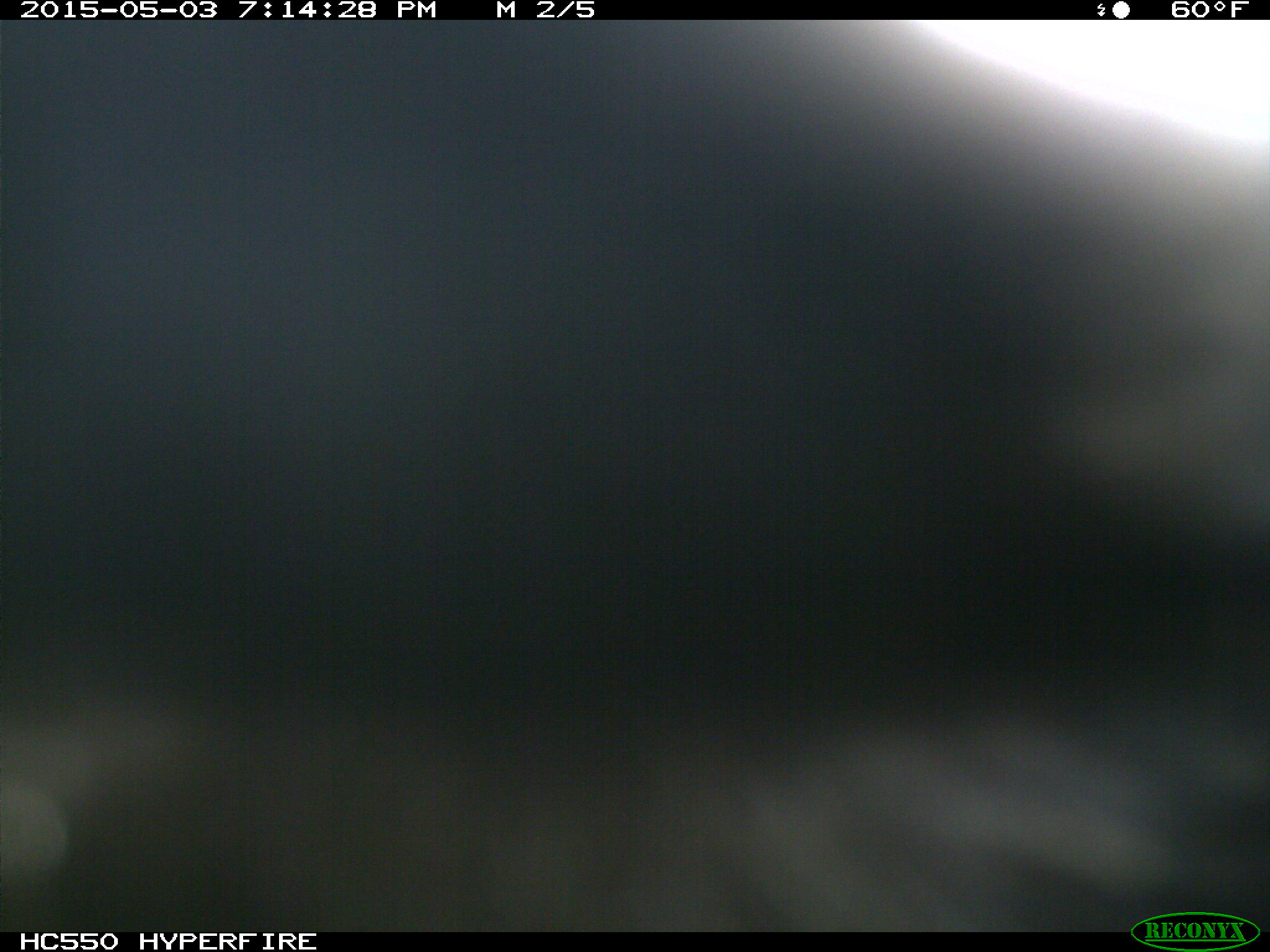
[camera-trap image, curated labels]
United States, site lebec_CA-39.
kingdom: Animalia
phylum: Chordata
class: Mammalia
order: Artiodactyla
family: Bovidae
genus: Bos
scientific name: Bos taurus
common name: domestic cow